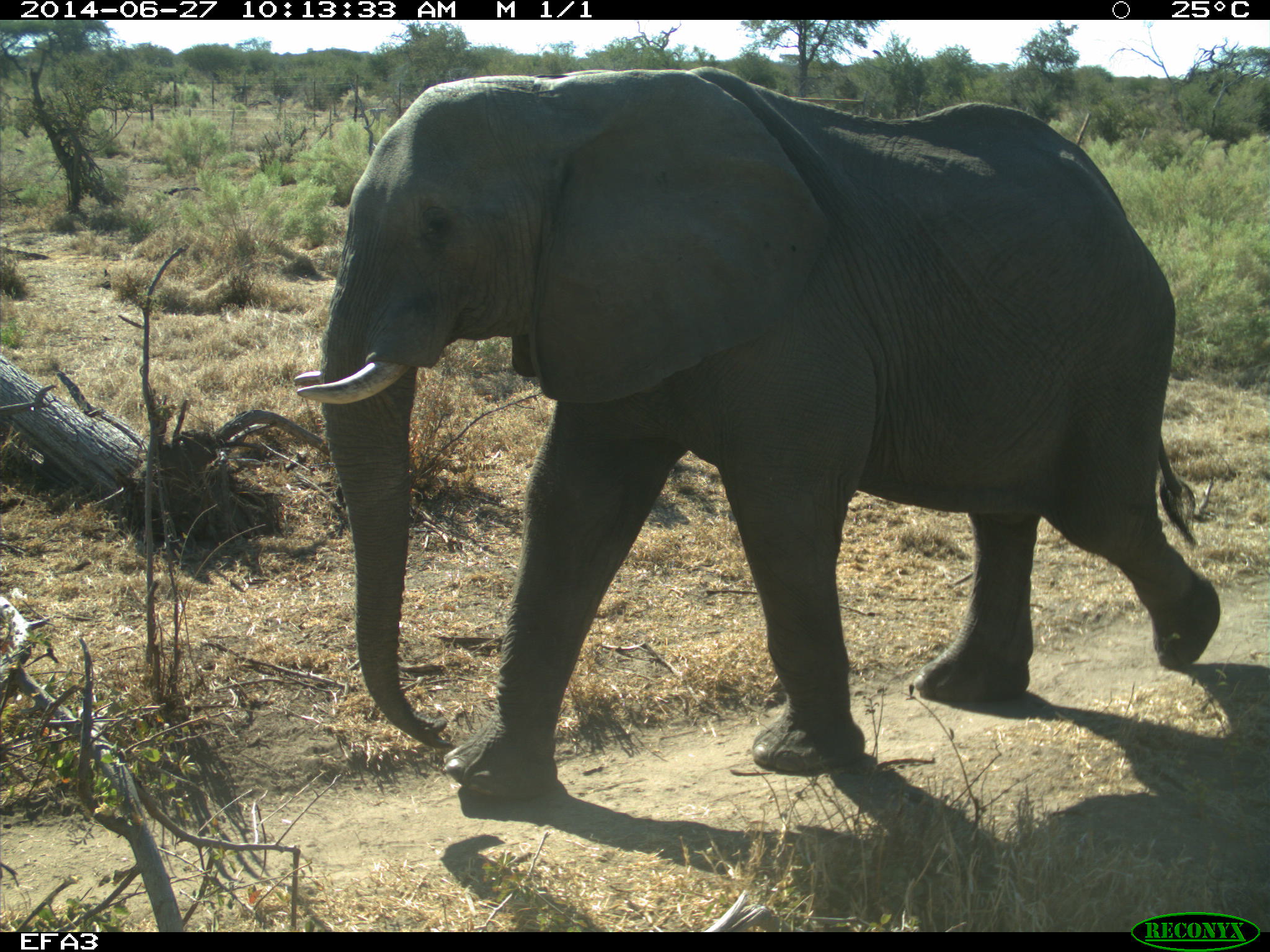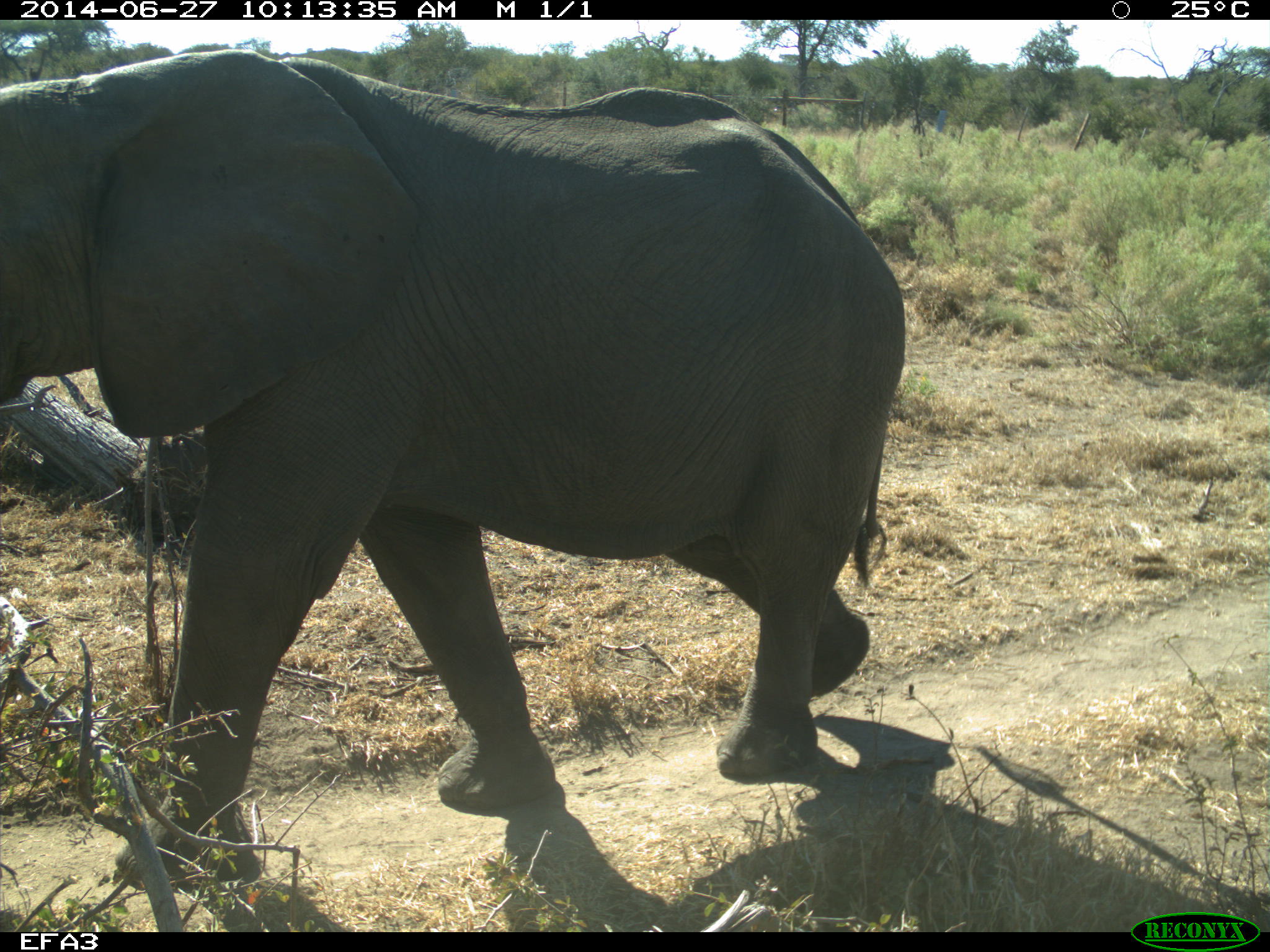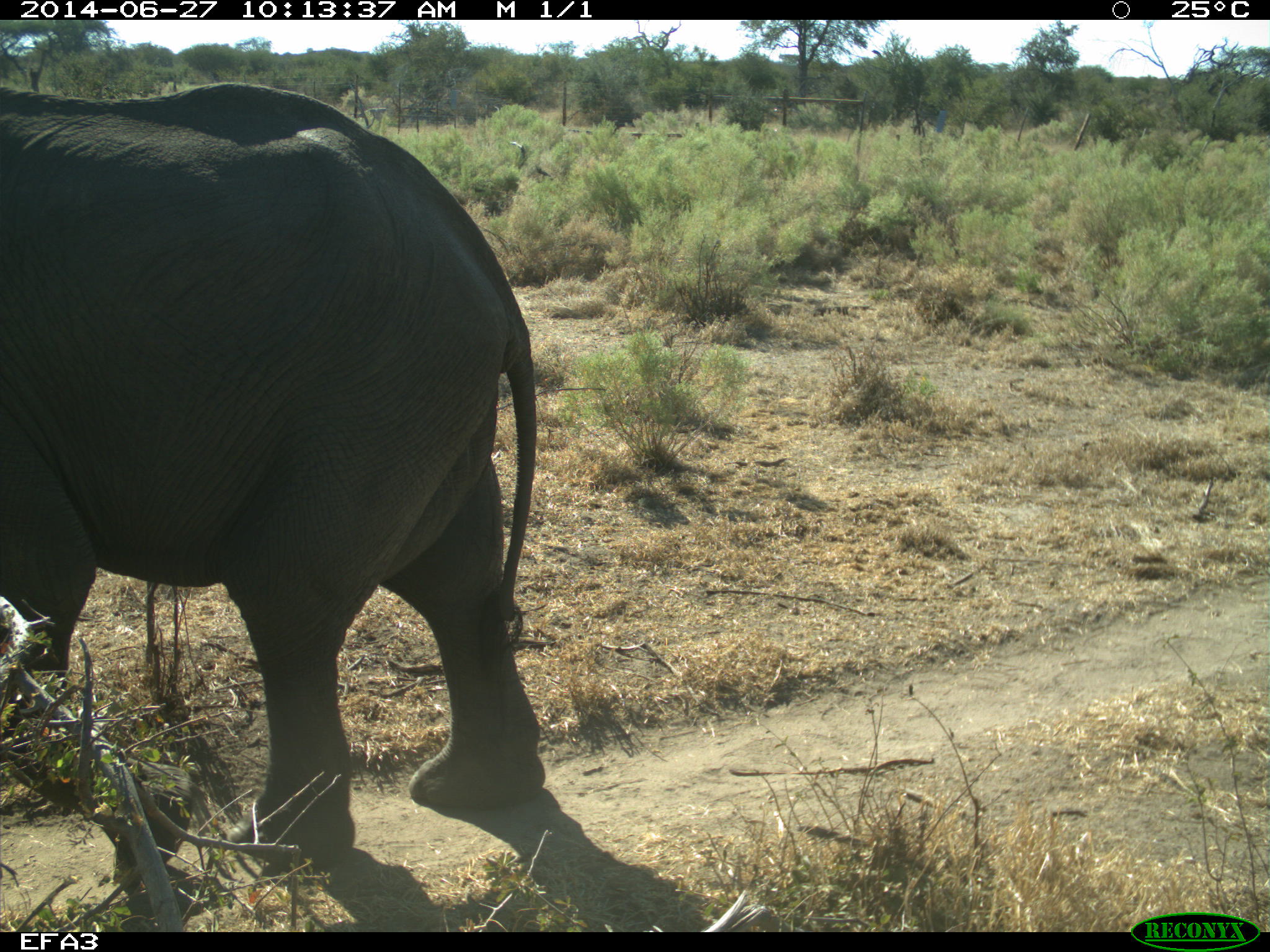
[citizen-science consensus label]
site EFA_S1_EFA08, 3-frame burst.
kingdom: Animalia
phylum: Chordata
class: Mammalia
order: Proboscidea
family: Elephantidae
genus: Loxodonta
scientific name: Loxodonta africana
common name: african bush elephant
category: elephant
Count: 1.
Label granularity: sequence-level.